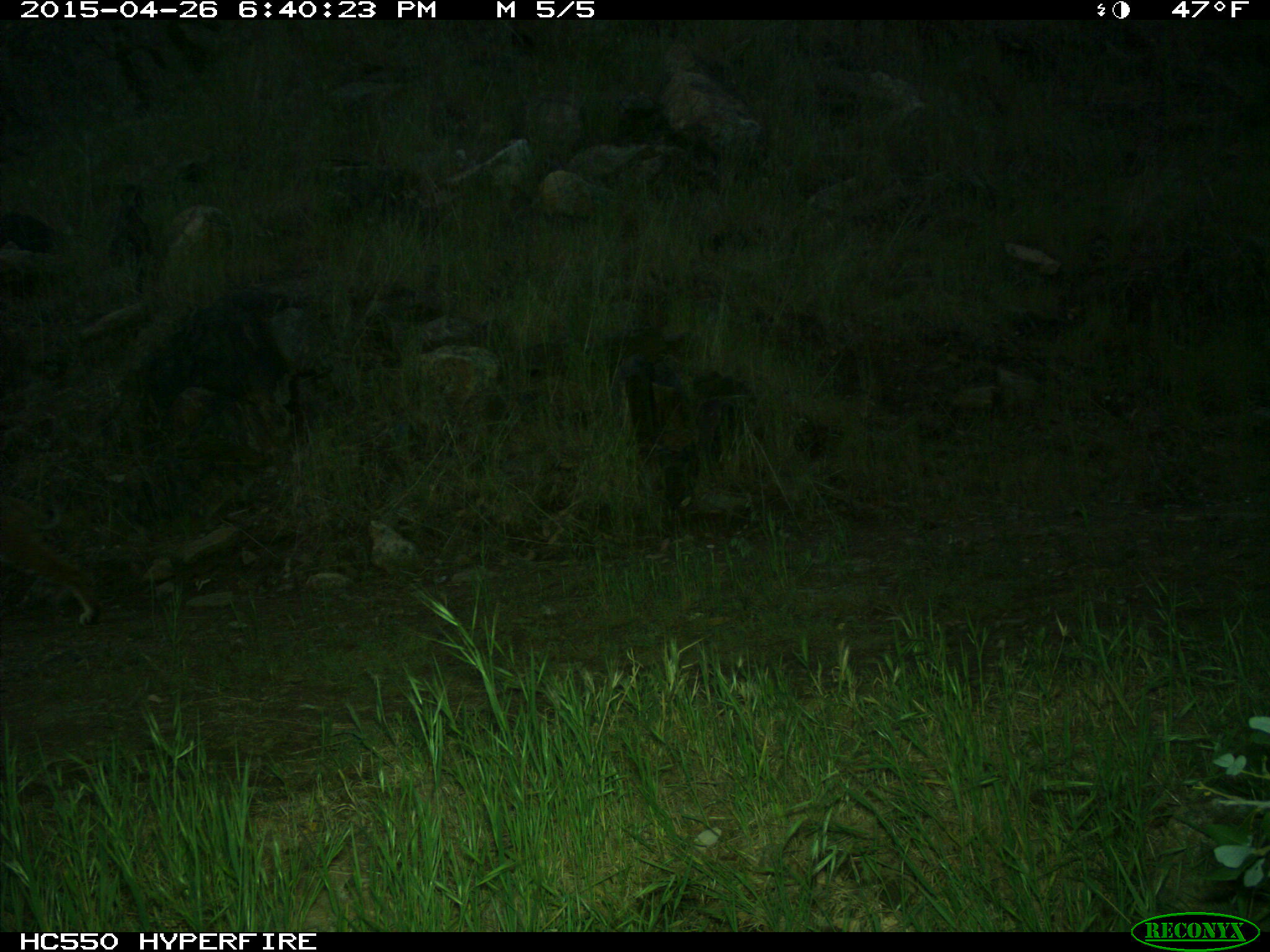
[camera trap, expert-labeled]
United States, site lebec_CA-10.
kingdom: Animalia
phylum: Chordata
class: Mammalia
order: Carnivora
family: Felidae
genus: Lynx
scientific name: Lynx rufus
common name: bobcat